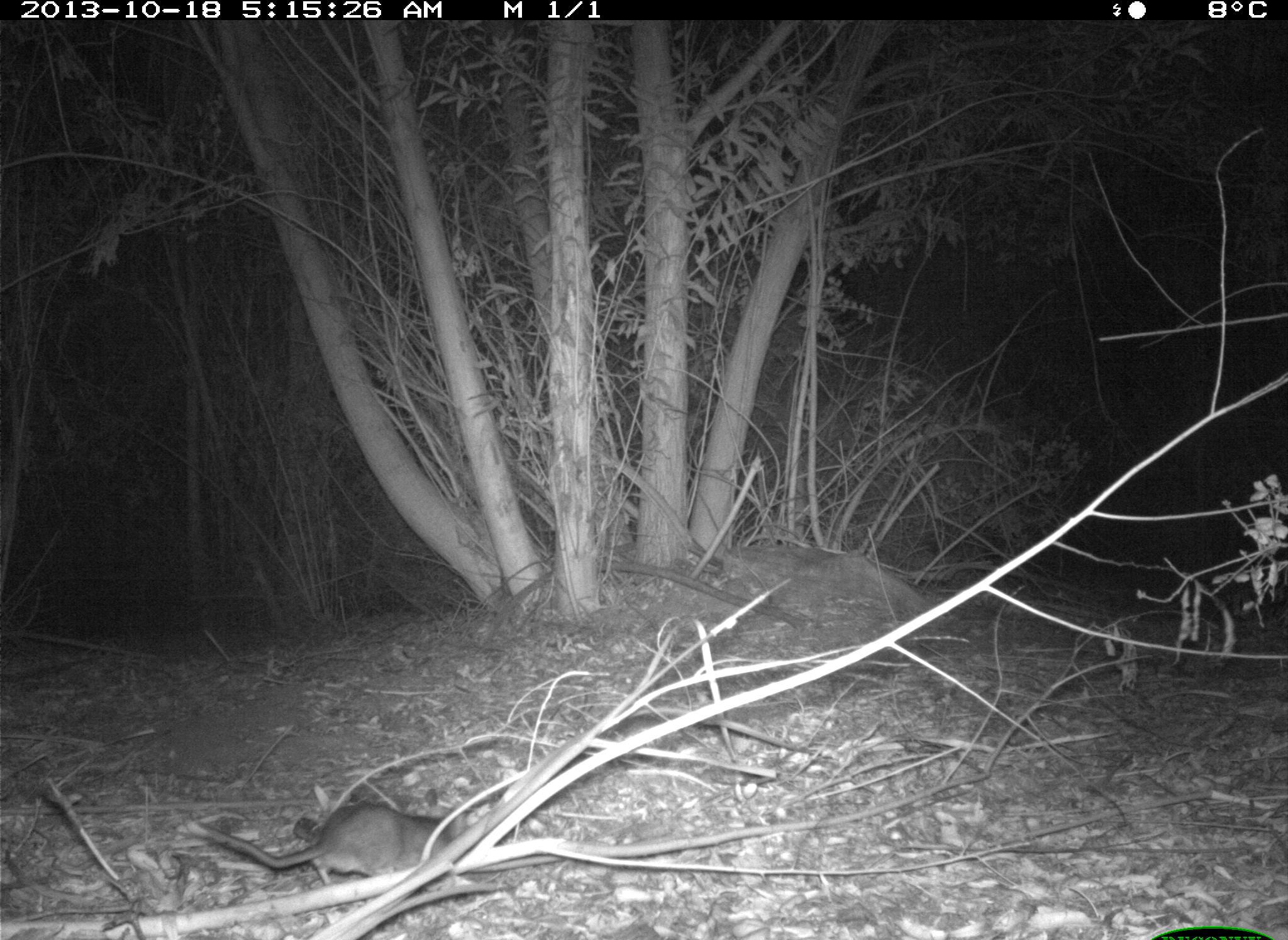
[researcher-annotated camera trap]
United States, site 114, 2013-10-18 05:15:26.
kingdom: Animalia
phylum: Chordata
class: Mammalia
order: Rodentia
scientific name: Rodentia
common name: rodent